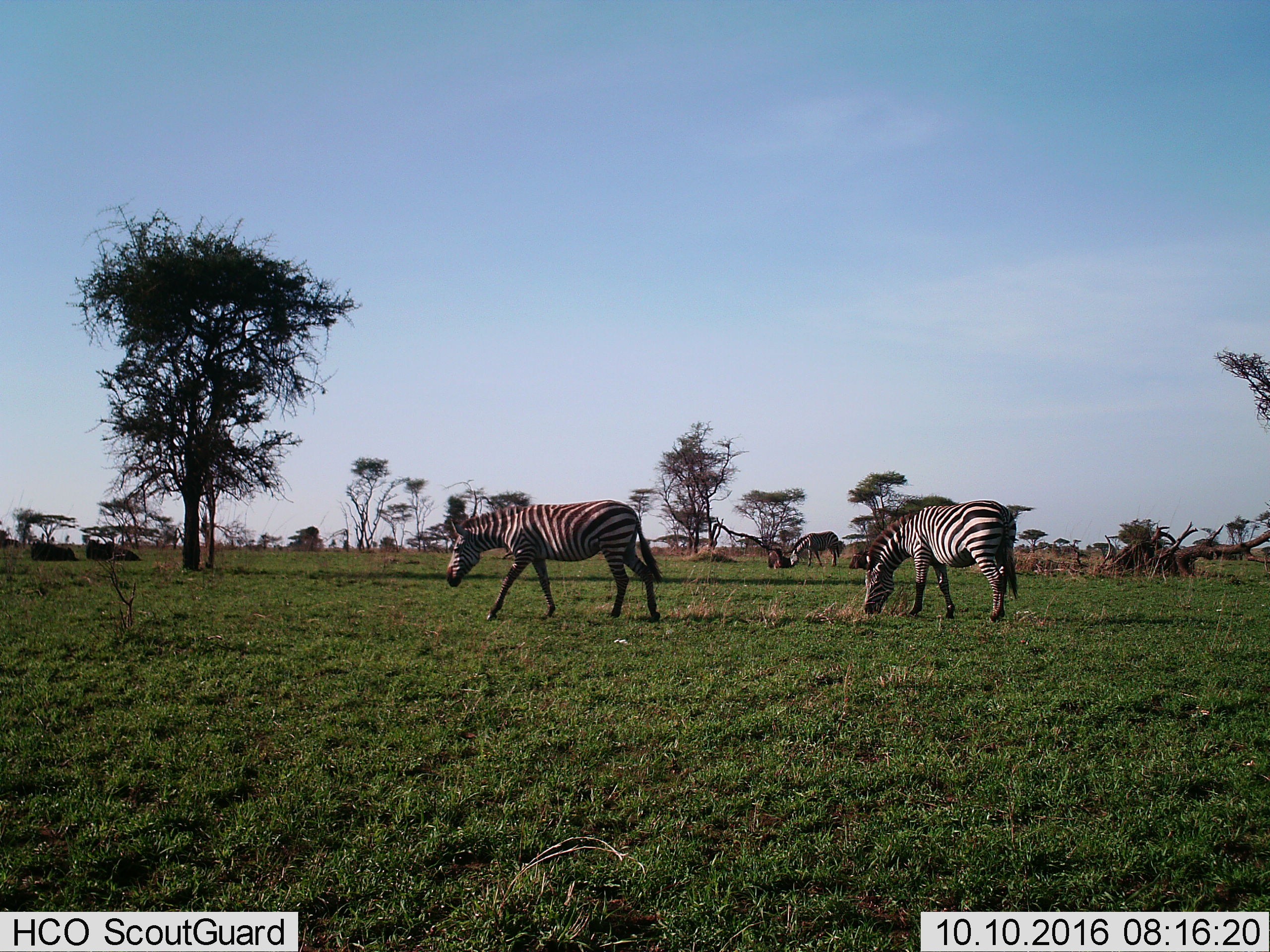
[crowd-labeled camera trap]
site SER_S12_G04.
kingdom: Animalia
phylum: Chordata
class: Mammalia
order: Perissodactyla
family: Equidae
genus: Equus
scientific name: Equus quagga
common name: plains zebra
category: zebraplains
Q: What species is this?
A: Zebraplains (plains zebra) (Equus quagga).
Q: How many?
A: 3.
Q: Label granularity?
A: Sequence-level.